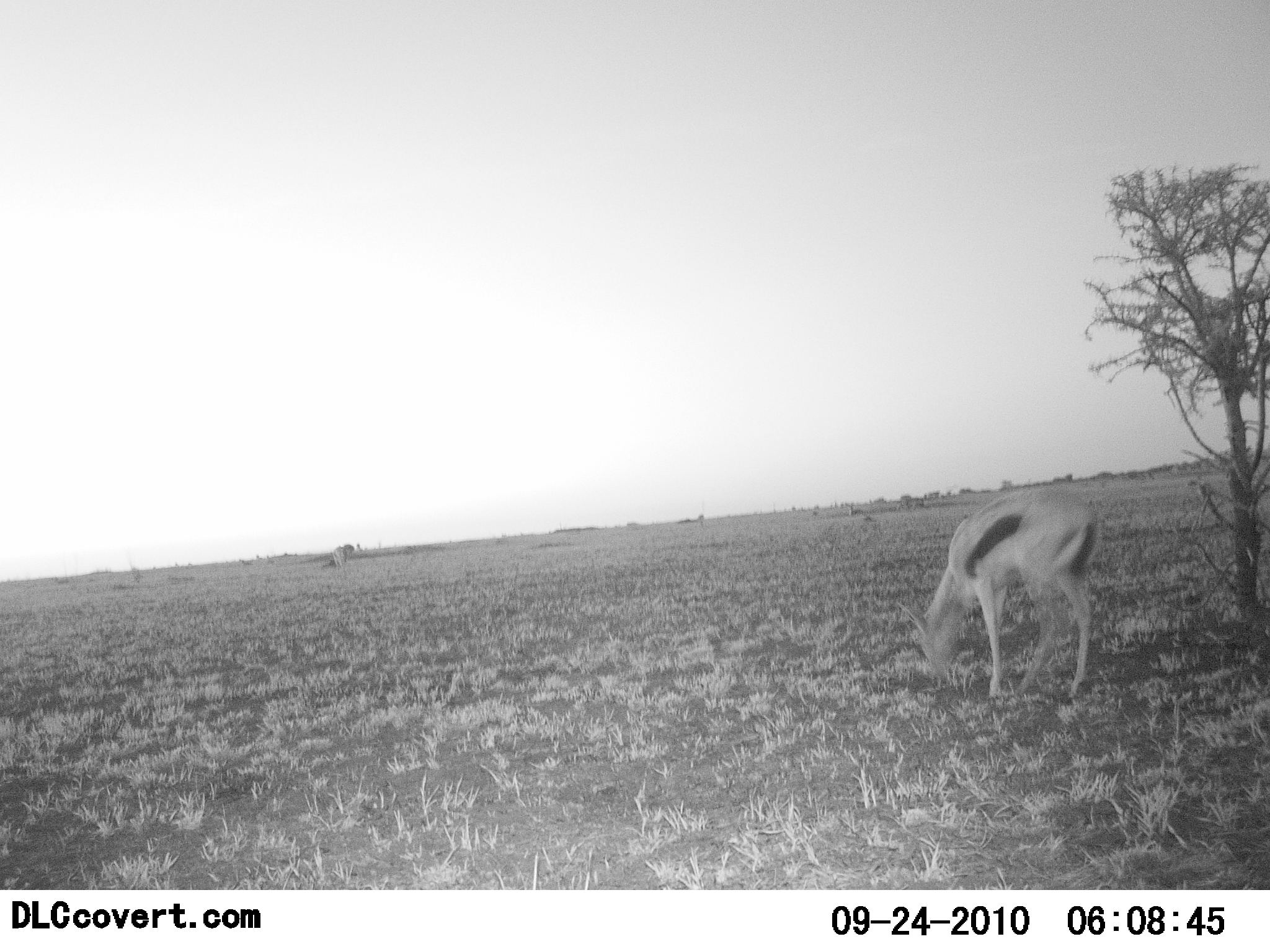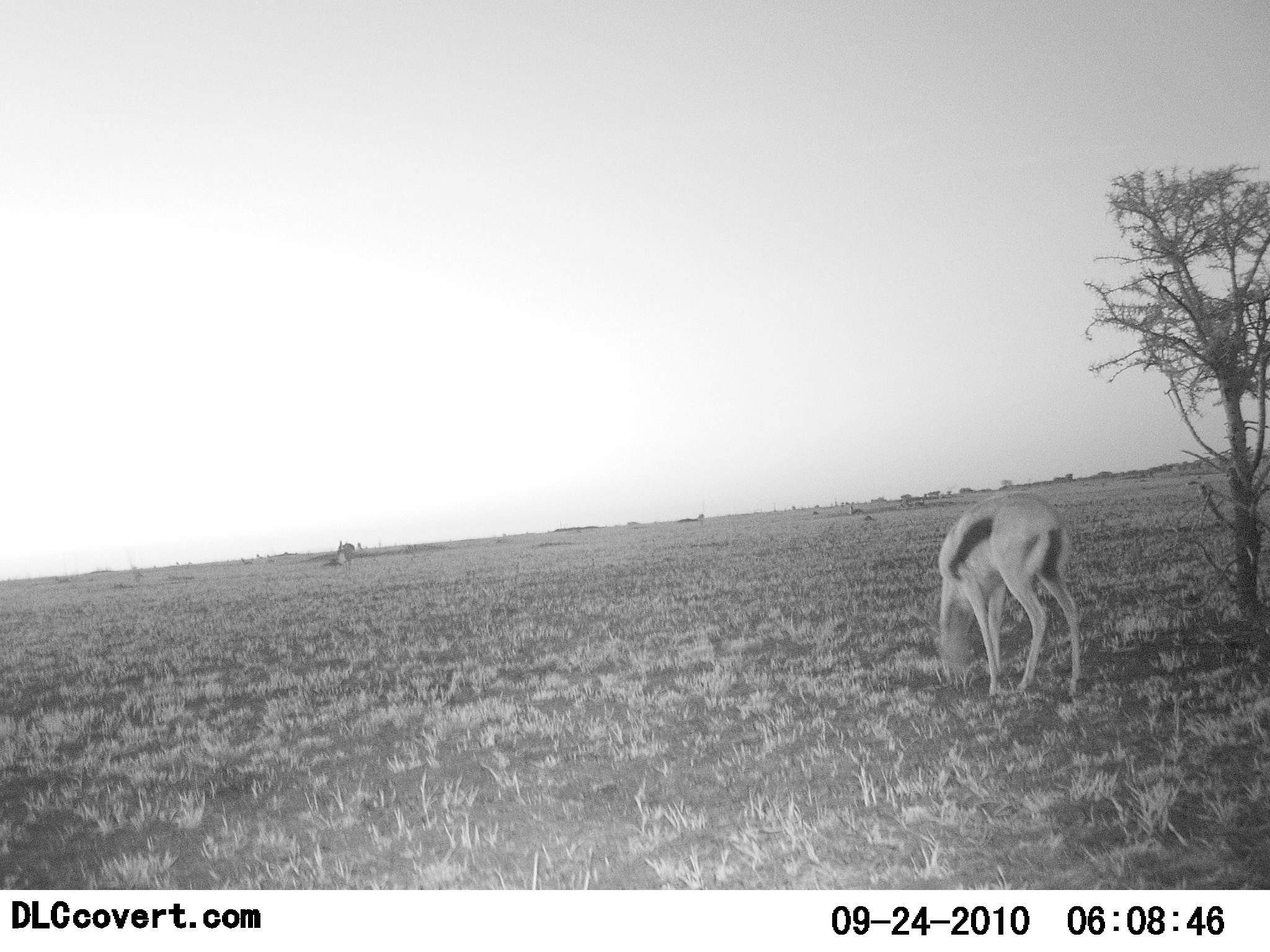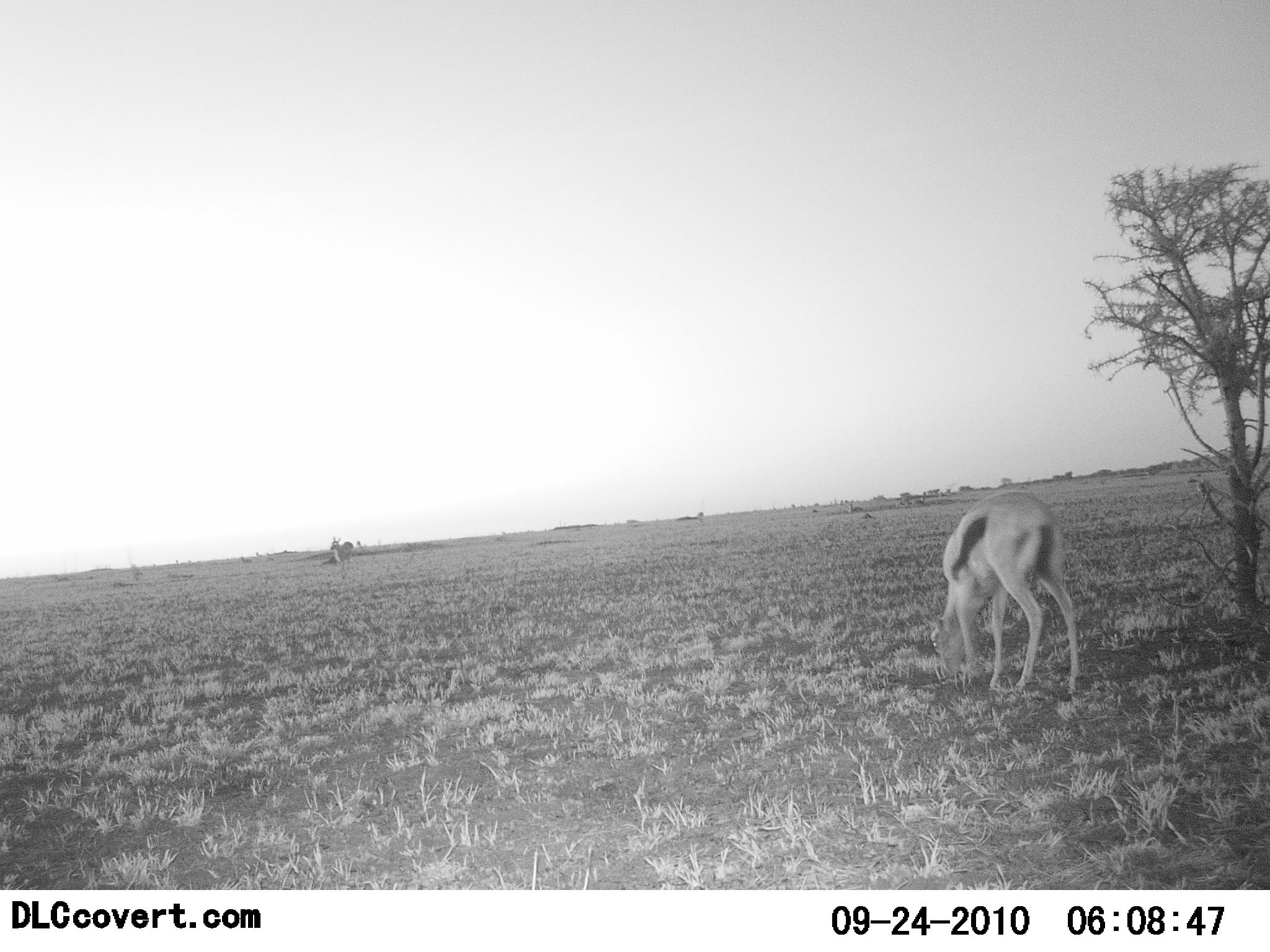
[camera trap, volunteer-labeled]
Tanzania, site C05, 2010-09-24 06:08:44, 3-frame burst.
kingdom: Animalia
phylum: Chordata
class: Mammalia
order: Artiodactyla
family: Bovidae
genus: Eudorcas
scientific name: Eudorcas thomsonii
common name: thomson's gazelle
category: gazellethomsons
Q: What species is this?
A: Gazellethomsons (thomson's gazelle) (Eudorcas thomsonii).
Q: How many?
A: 1.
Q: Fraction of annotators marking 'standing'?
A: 15%.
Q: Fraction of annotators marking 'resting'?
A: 0%.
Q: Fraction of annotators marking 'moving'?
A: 0%.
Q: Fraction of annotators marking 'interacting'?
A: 0%.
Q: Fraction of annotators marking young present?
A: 0%.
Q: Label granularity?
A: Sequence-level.